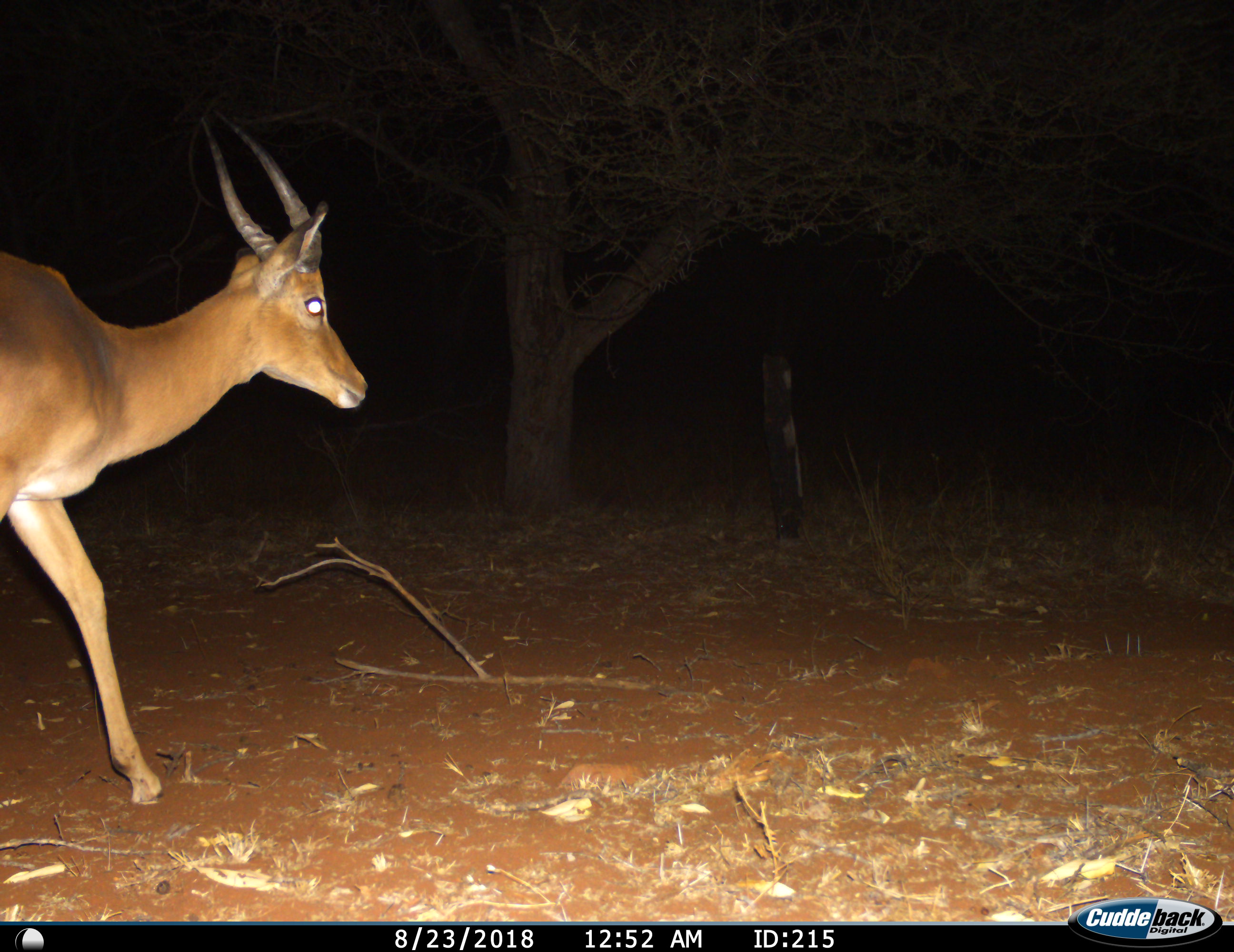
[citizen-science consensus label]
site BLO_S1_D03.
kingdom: Animalia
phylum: Chordata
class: Mammalia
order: Artiodactyla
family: Bovidae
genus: Aepyceros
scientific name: Aepyceros melampus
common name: impala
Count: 1.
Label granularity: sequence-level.